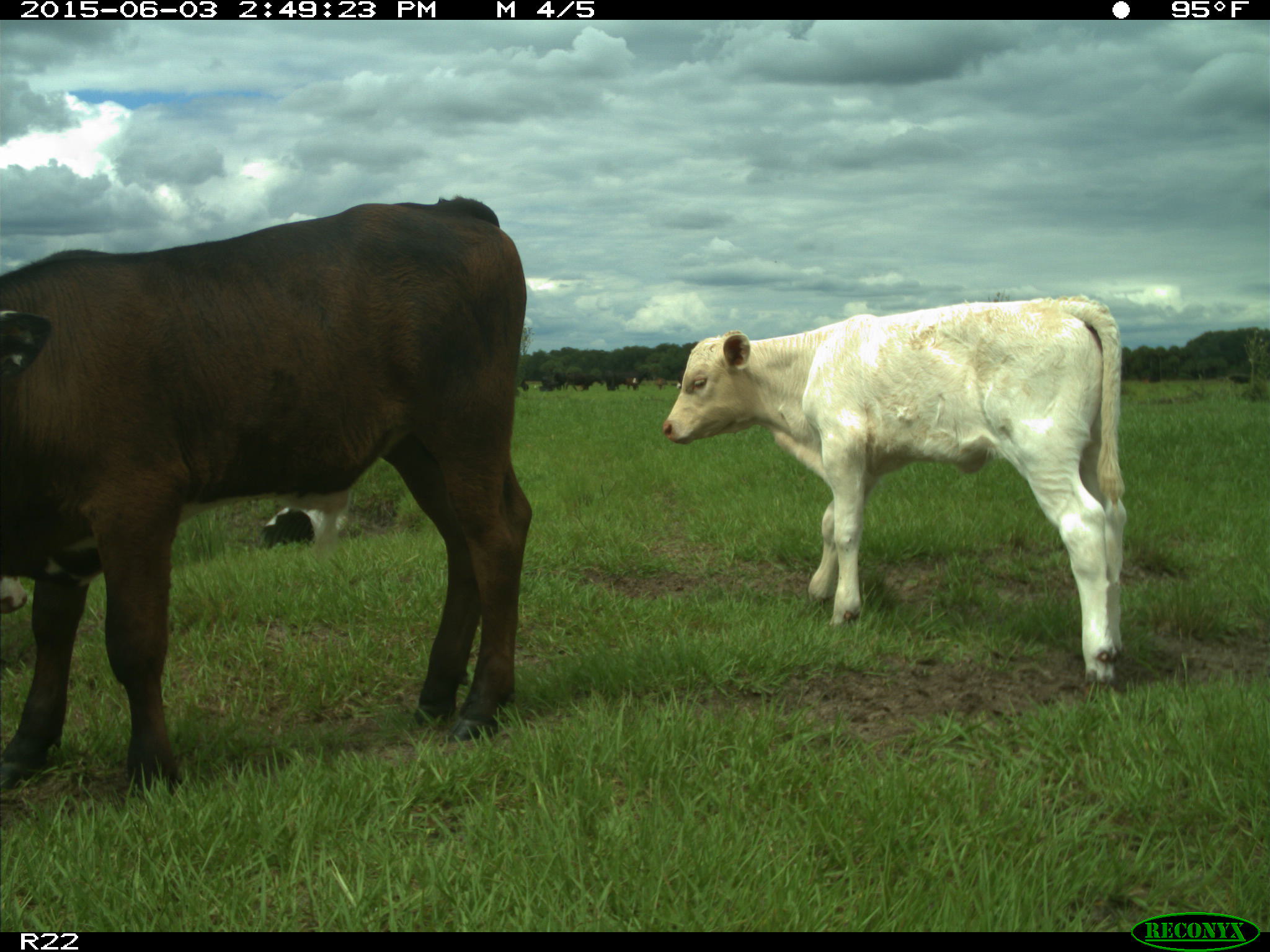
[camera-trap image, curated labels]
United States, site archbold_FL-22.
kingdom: Animalia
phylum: Chordata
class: Mammalia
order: Artiodactyla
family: Bovidae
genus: Bos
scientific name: Bos taurus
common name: domestic cow